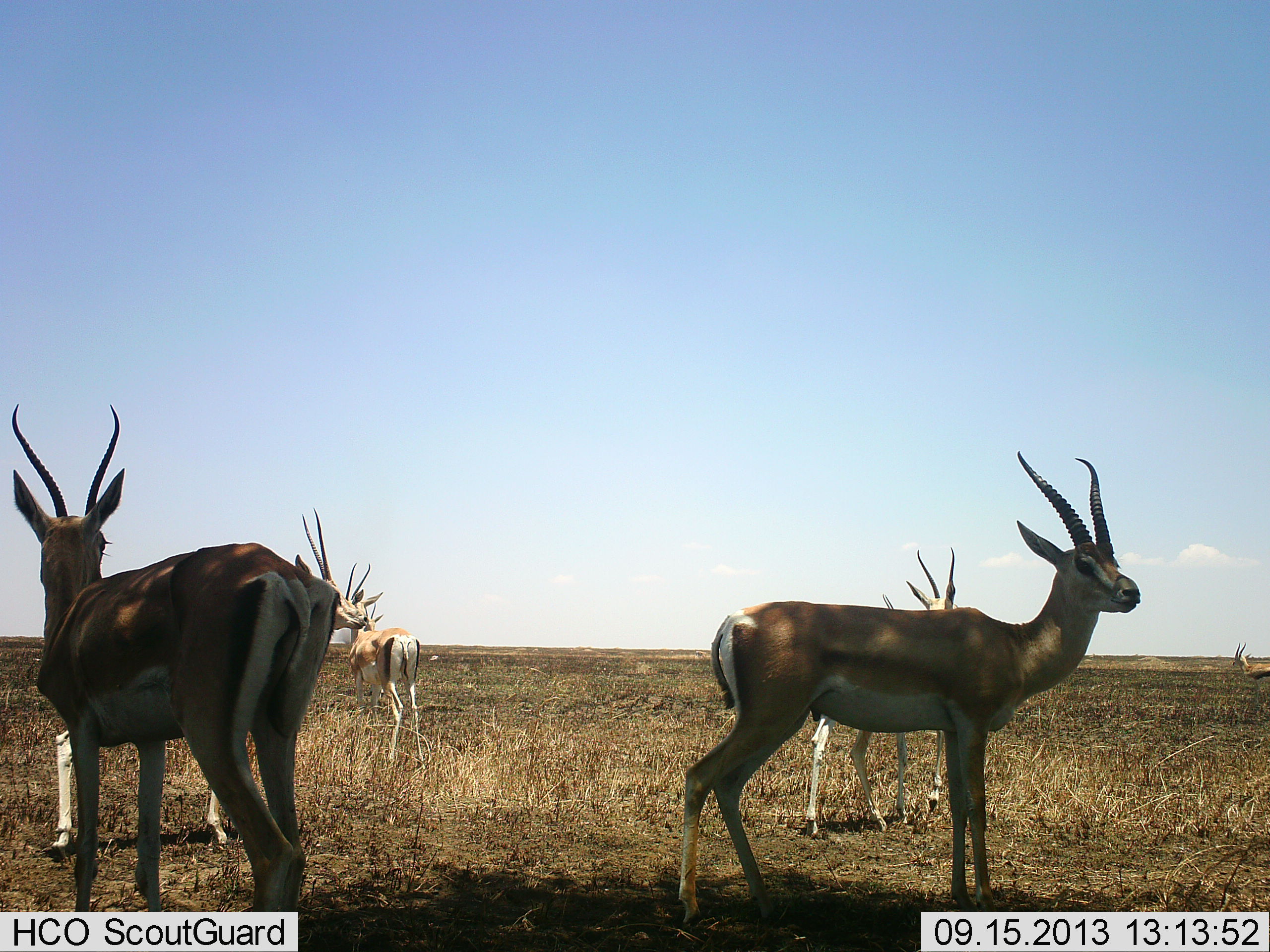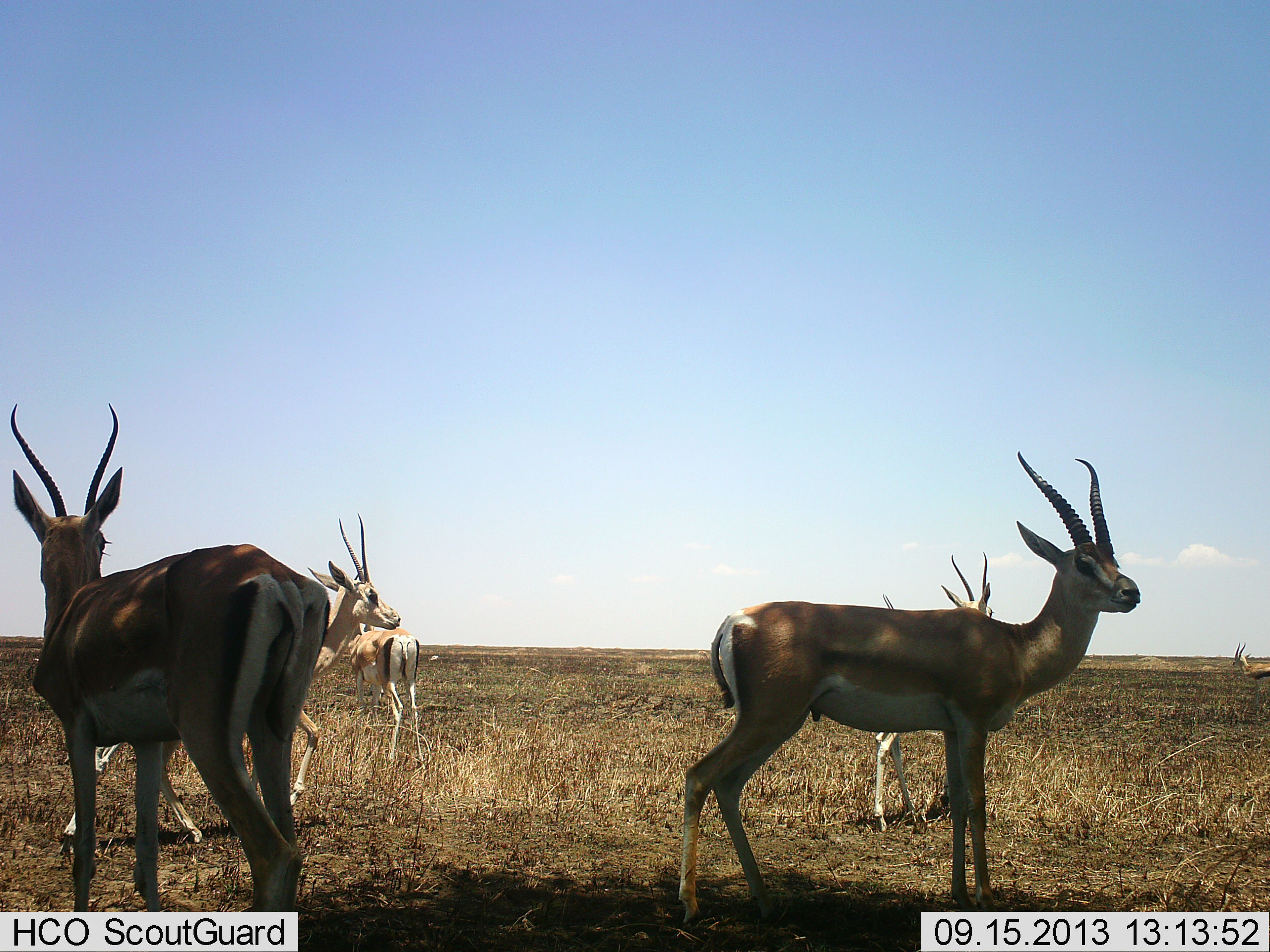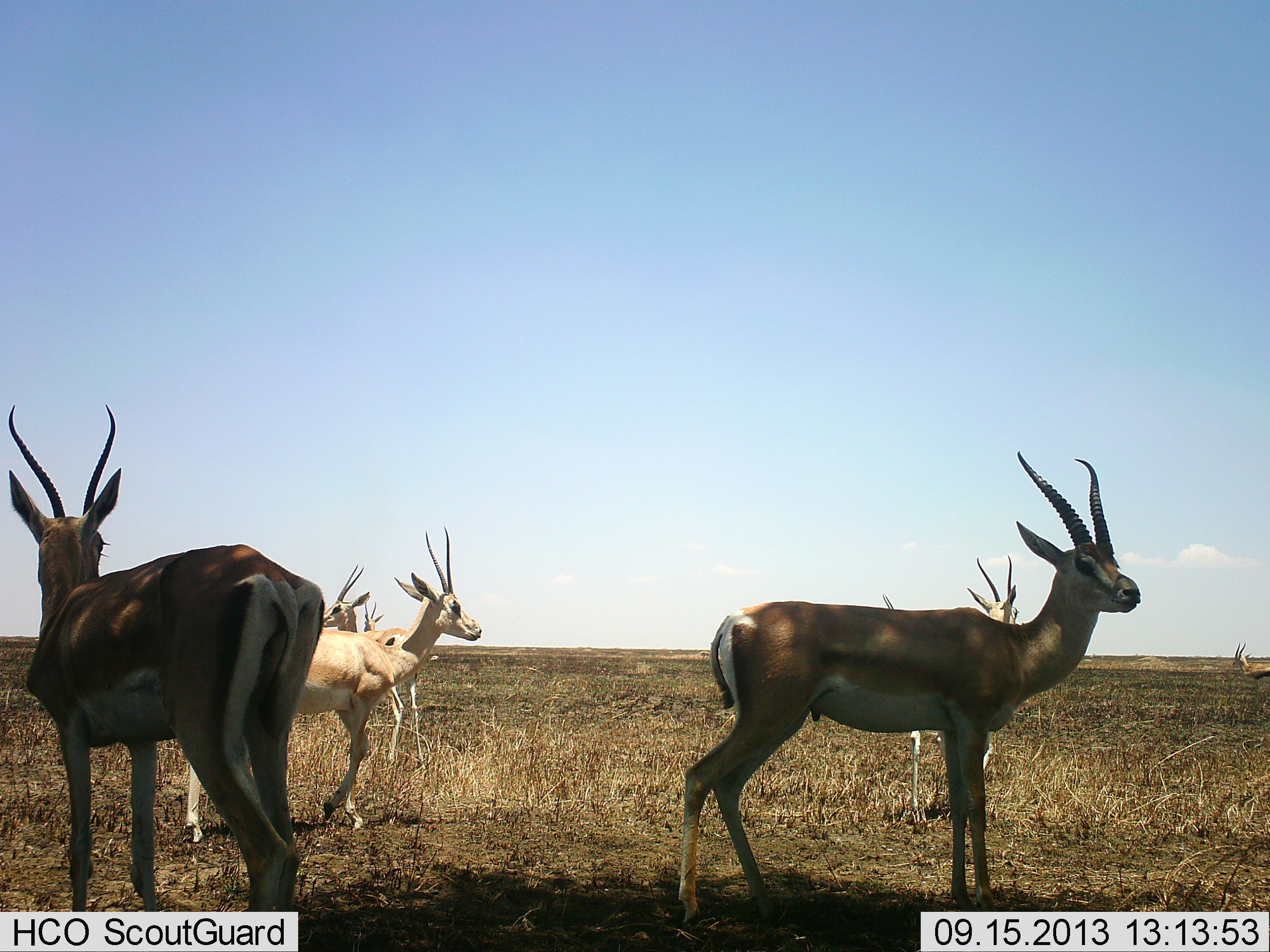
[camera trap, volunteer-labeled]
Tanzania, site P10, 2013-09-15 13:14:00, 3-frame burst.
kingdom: Animalia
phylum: Chordata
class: Mammalia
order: Artiodactyla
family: Bovidae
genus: Nanger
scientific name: Nanger granti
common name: grant's gazelle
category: gazellegrants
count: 6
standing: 100%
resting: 0%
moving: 40%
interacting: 10%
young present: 0%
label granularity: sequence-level